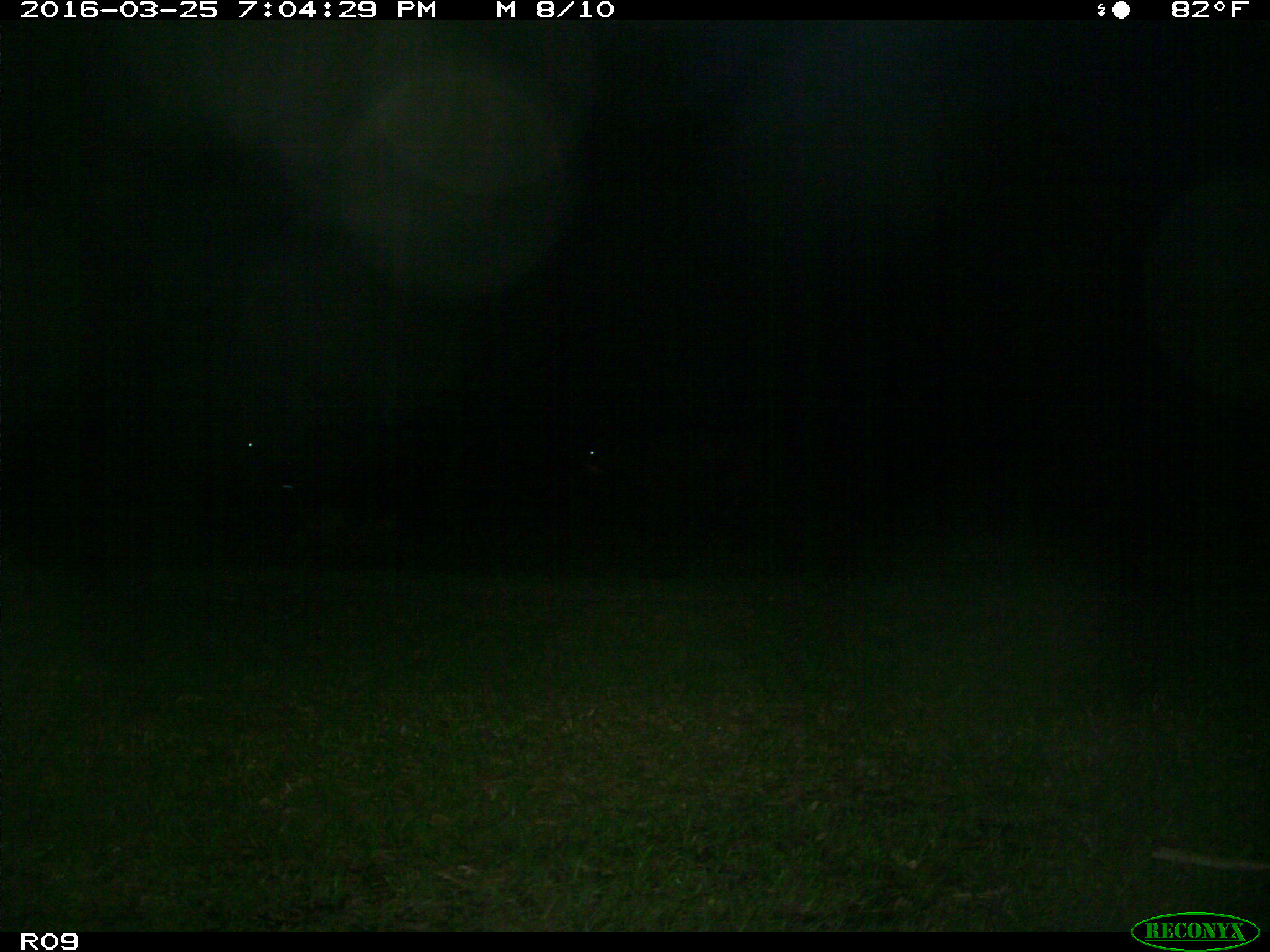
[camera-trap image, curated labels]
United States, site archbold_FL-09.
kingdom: Animalia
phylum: Chordata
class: Mammalia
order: Artiodactyla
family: Bovidae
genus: Bos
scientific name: Bos taurus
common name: domestic cow